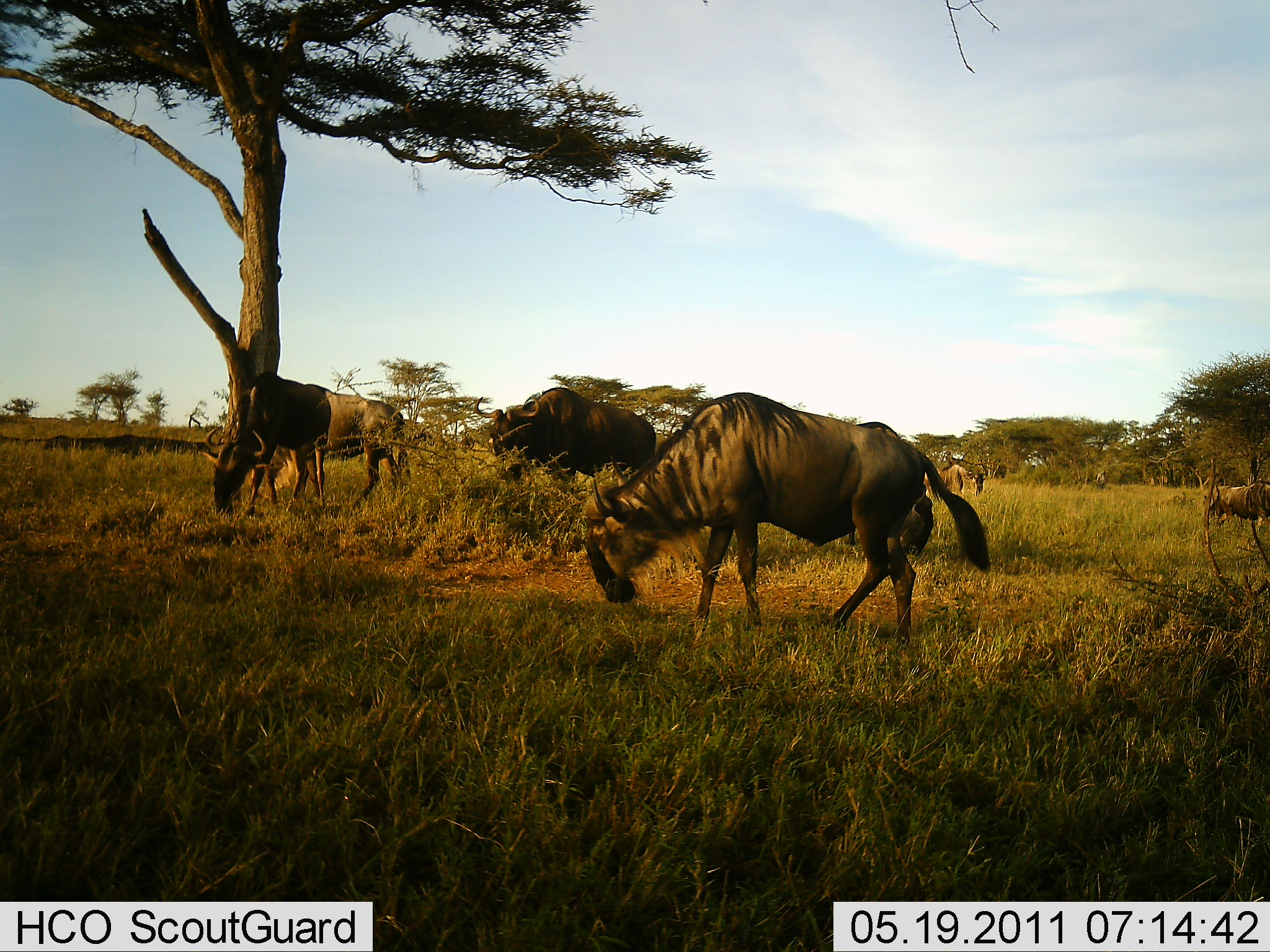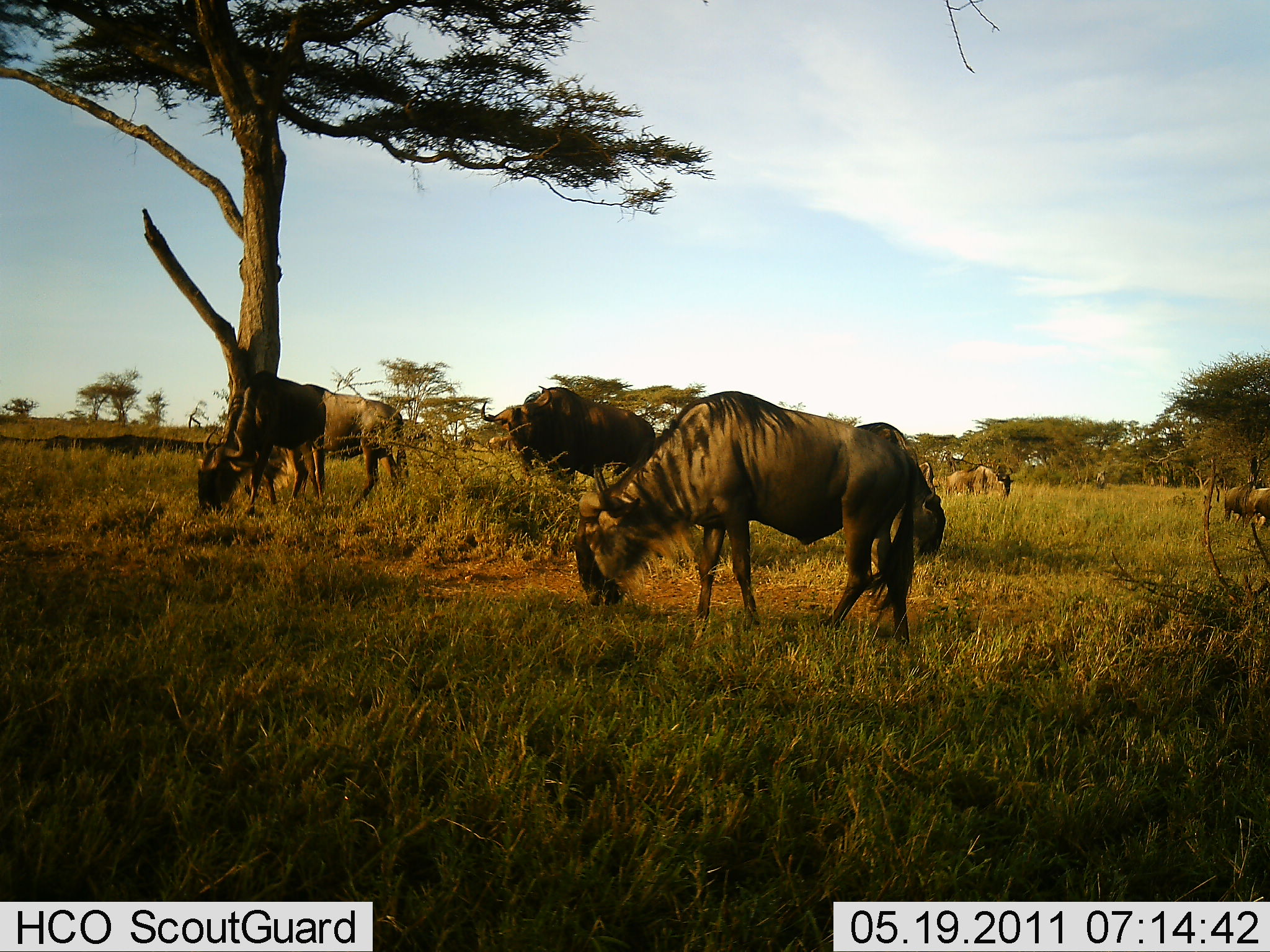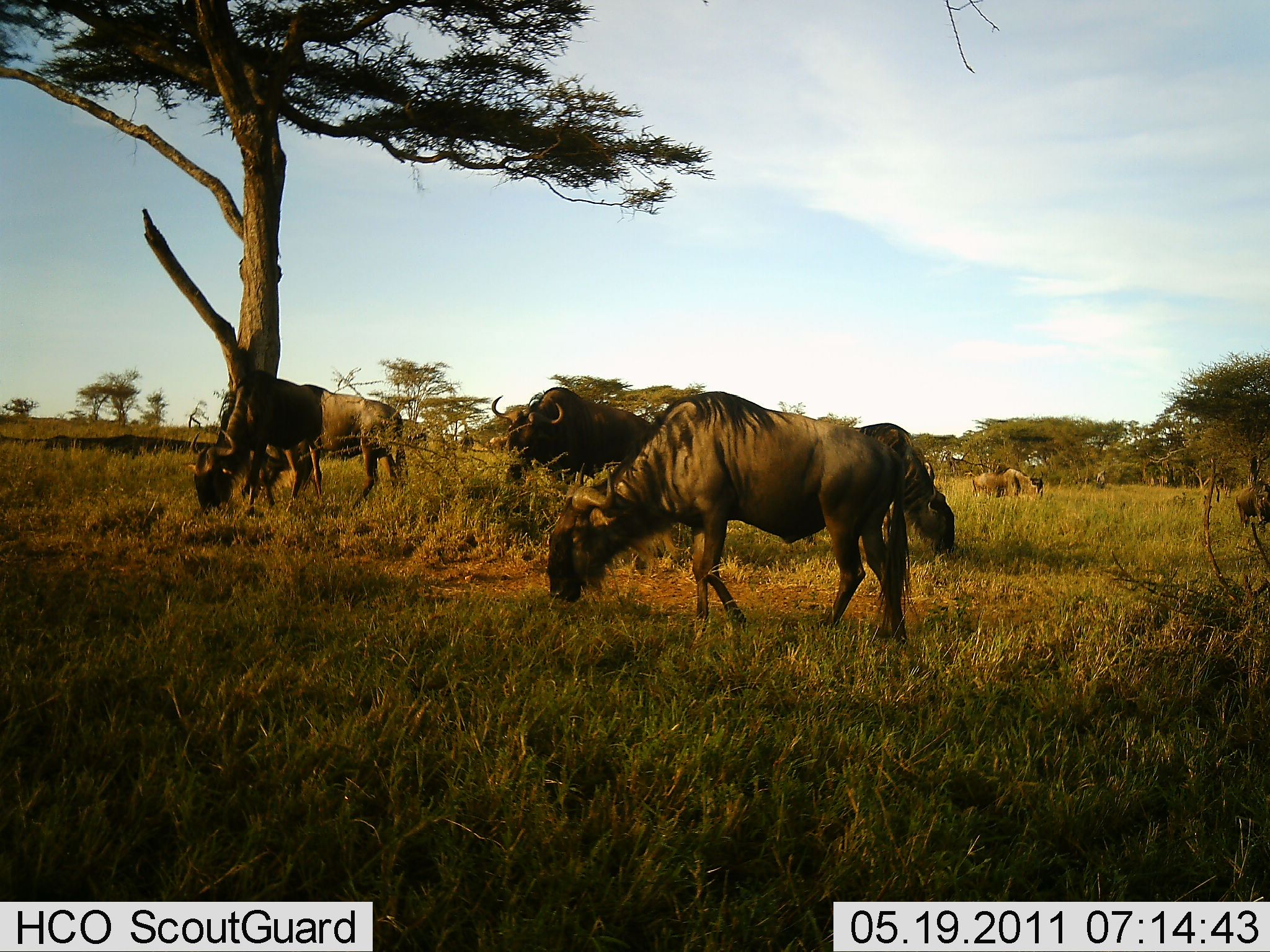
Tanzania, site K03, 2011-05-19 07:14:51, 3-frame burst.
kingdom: Animalia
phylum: Chordata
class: Mammalia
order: Artiodactyla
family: Bovidae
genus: Connochaetes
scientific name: Connochaetes taurinus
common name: blue wildebeest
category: wildebeest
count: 5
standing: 15%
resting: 0%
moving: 15%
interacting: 0%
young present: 0%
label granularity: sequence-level